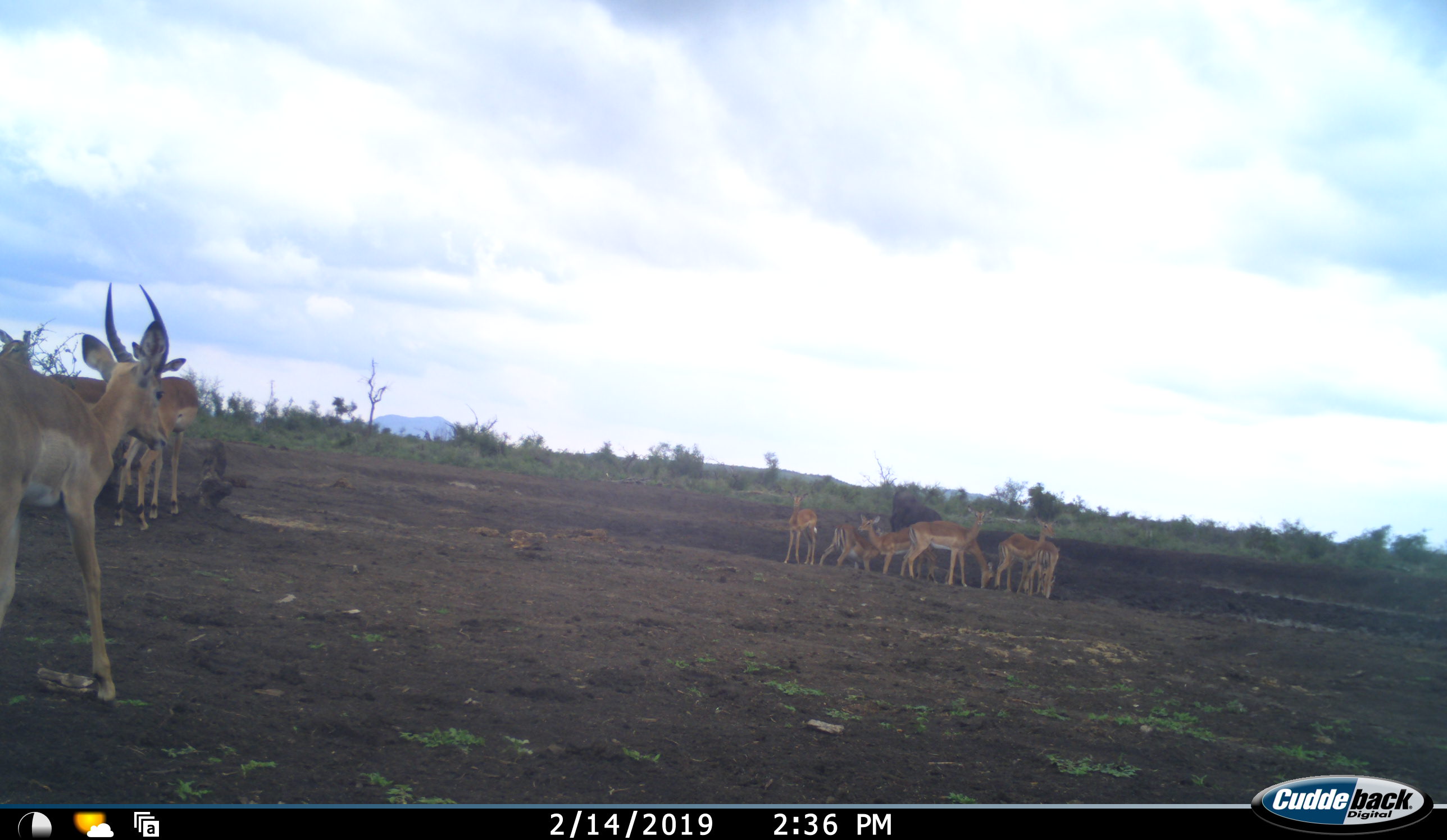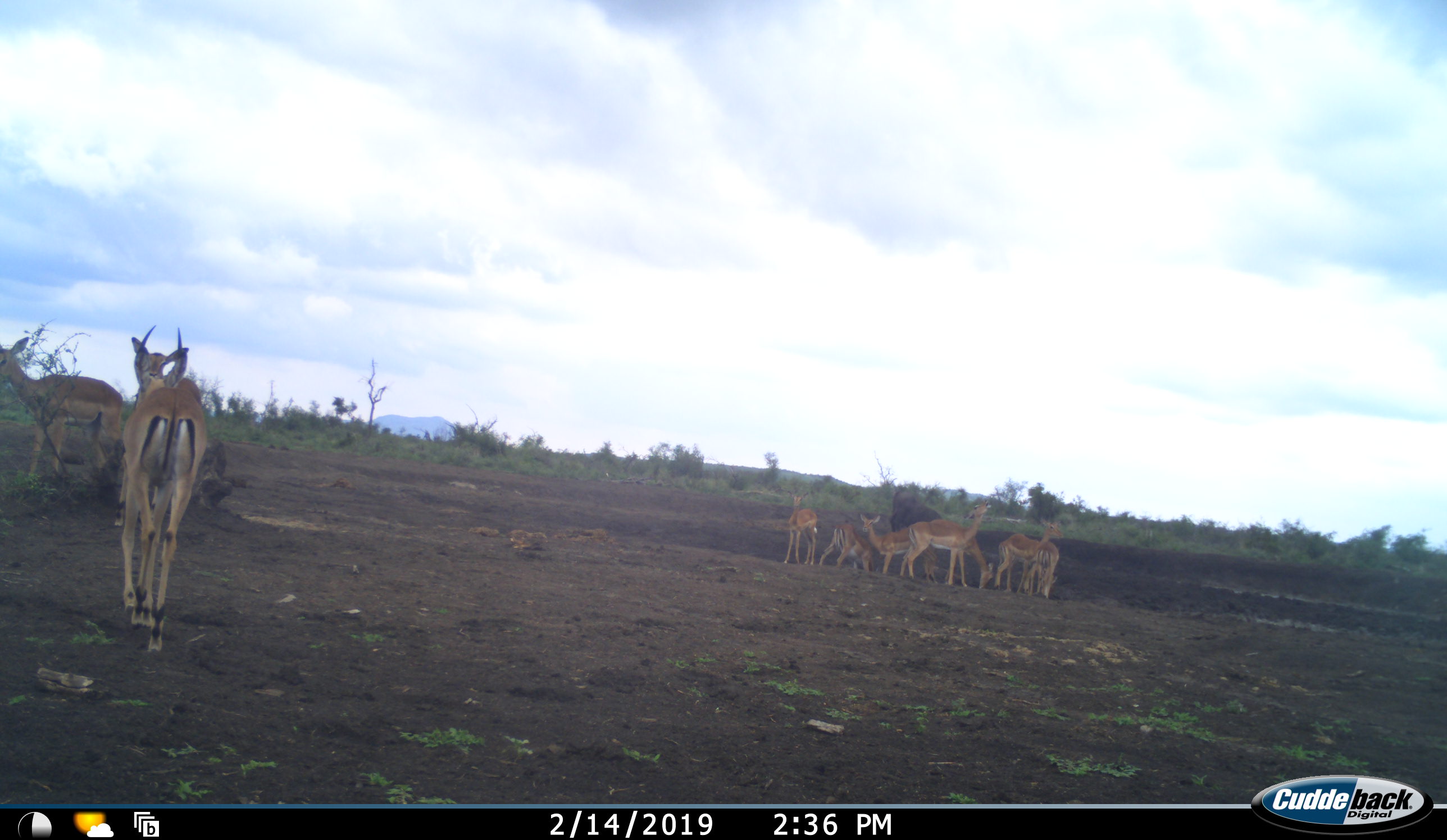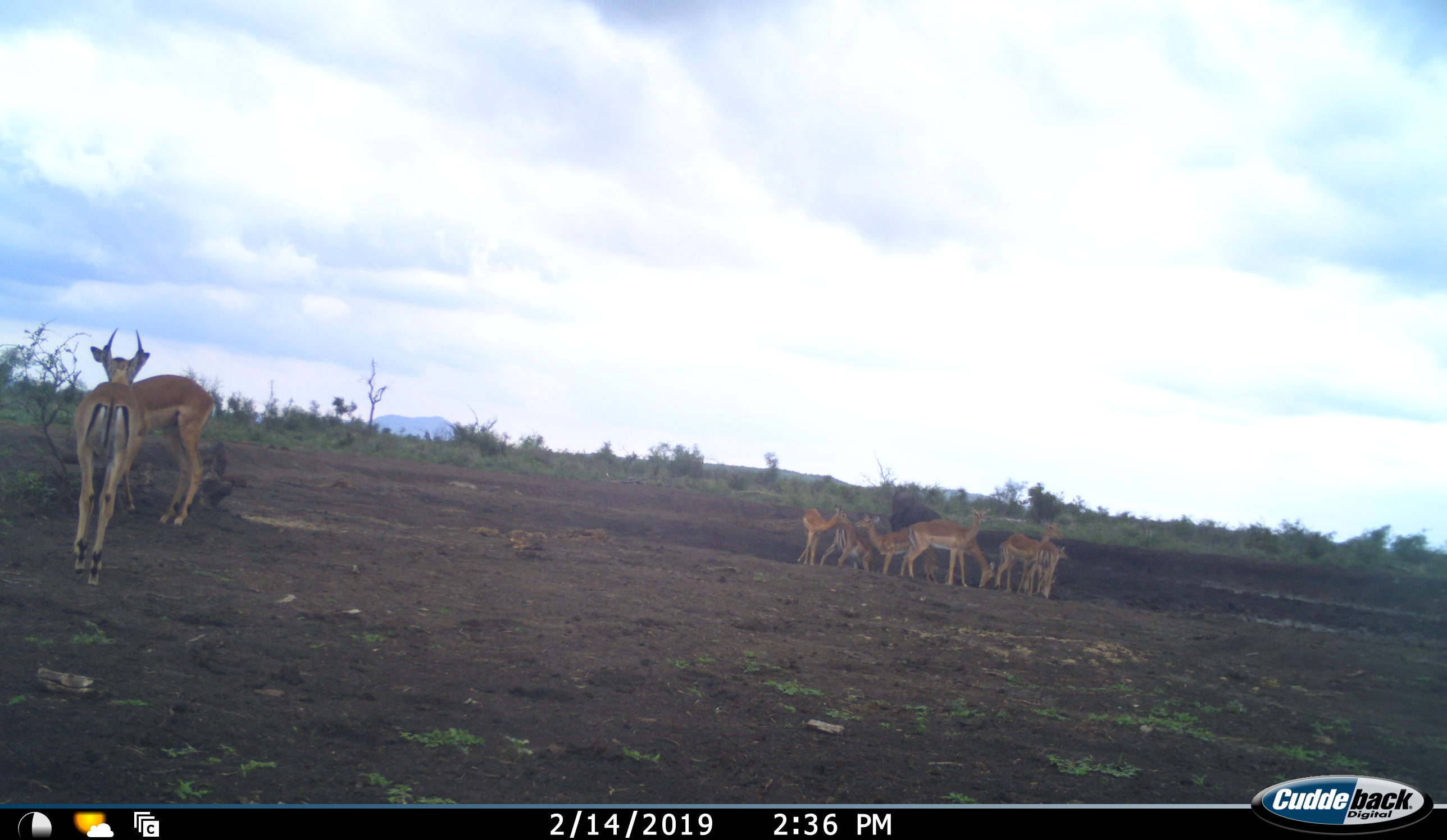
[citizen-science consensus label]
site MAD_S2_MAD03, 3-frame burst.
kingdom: Animalia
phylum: Chordata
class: Mammalia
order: Artiodactyla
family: Bovidae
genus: Aepyceros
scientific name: Aepyceros melampus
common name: impala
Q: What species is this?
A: Impala (Aepyceros melampus).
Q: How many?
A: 11-50.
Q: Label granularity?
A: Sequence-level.